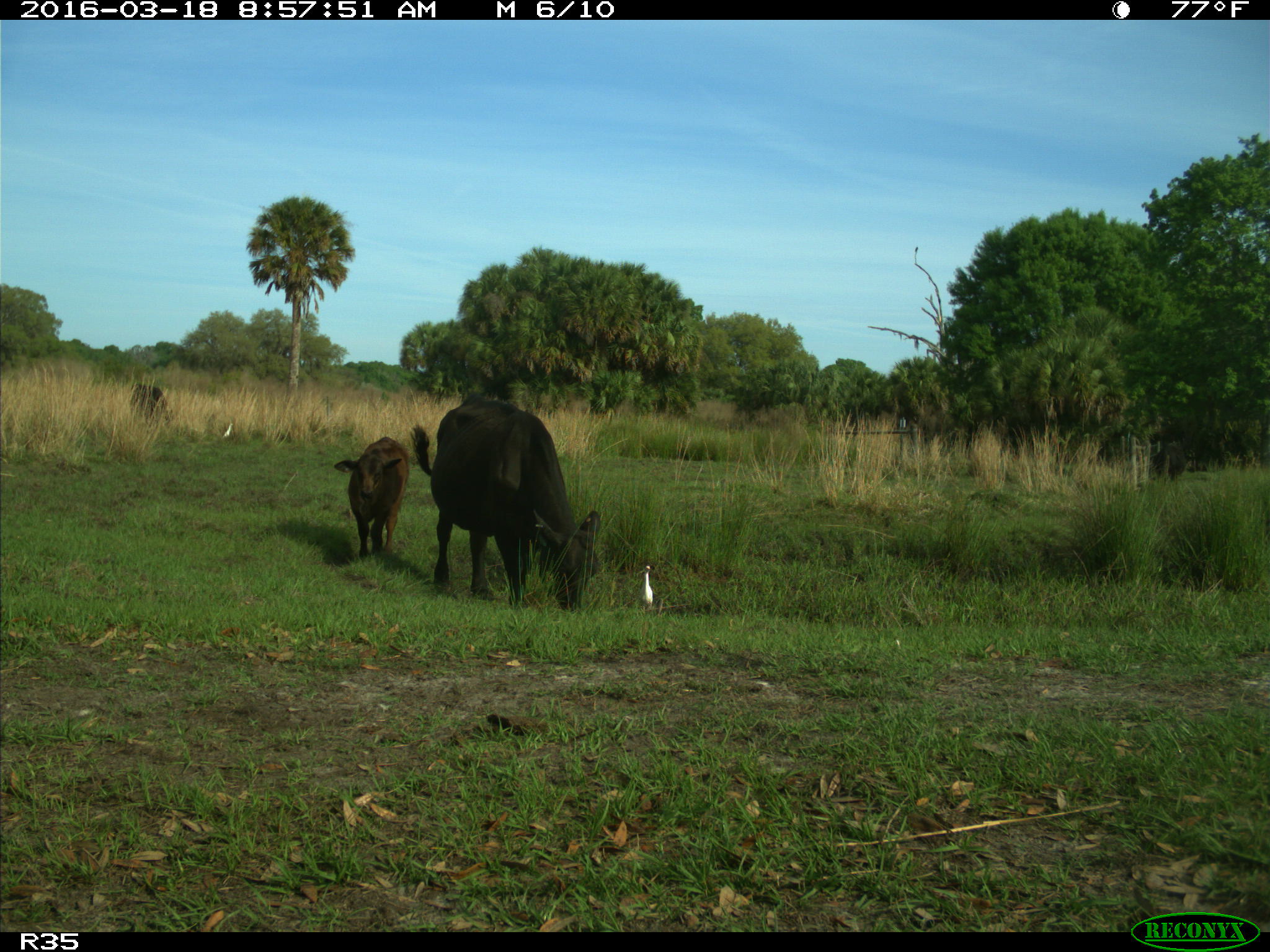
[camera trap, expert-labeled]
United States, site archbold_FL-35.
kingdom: Animalia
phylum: Chordata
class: Mammalia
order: Artiodactyla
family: Bovidae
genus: Bos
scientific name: Bos taurus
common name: domestic cow